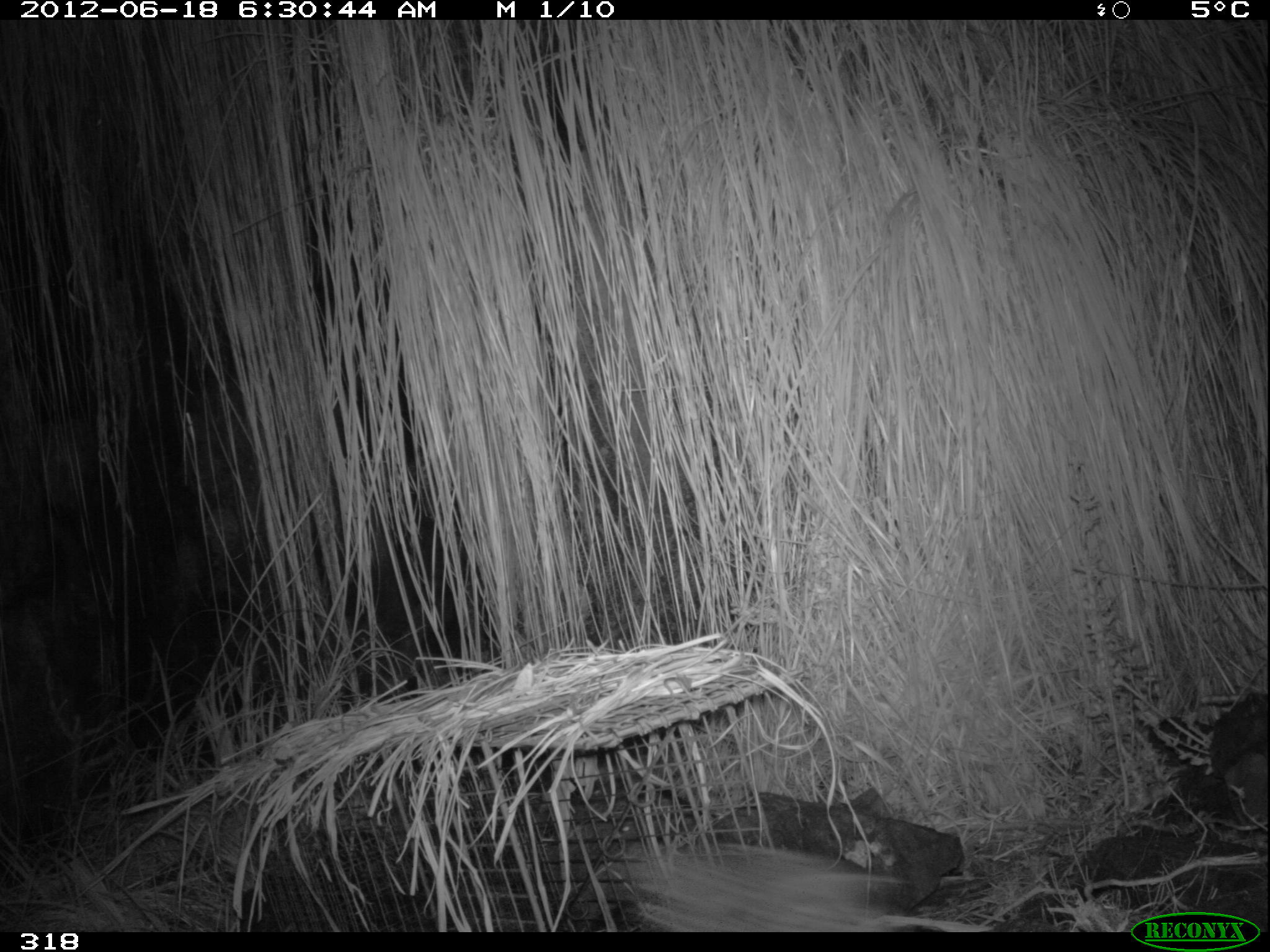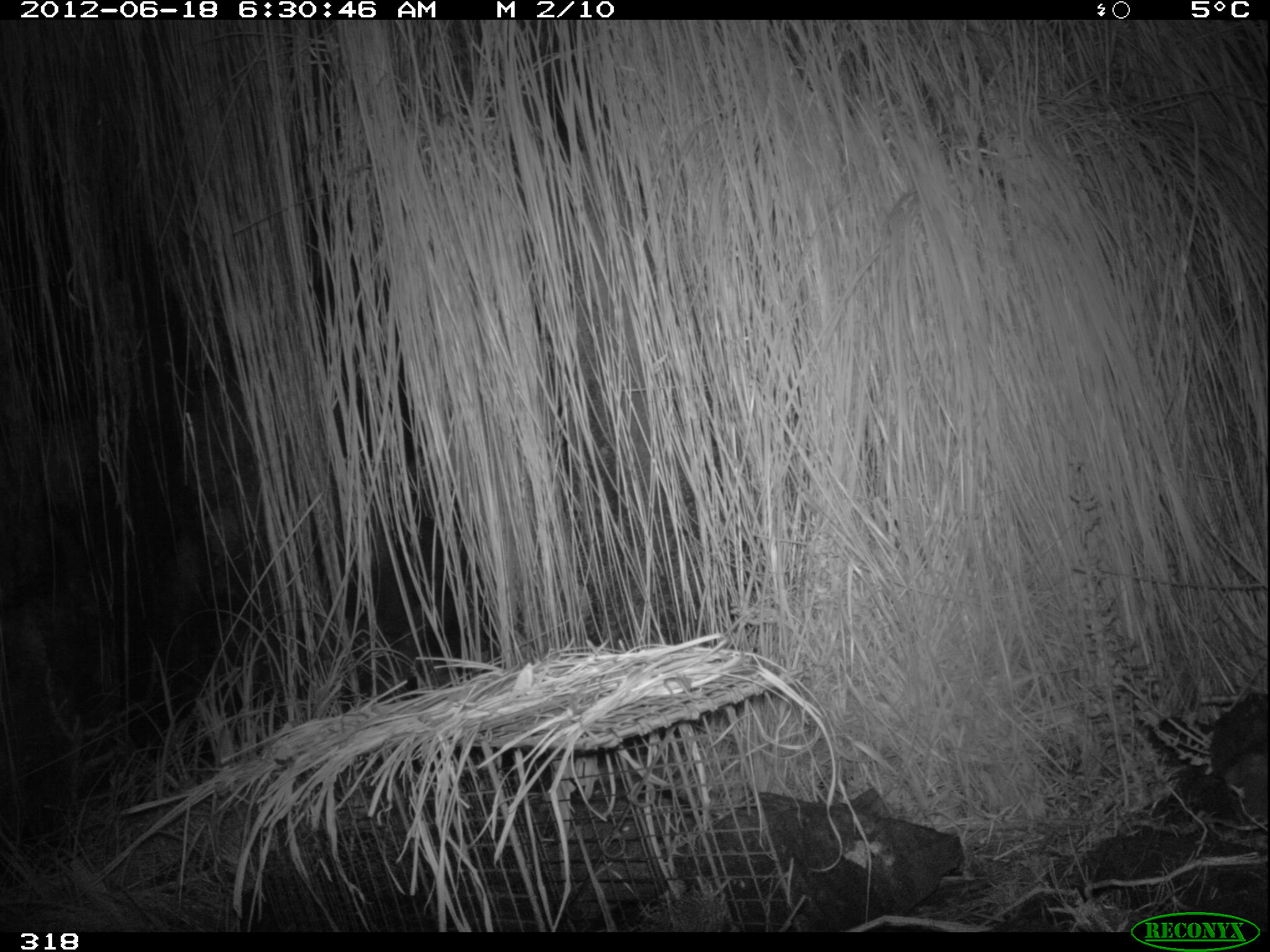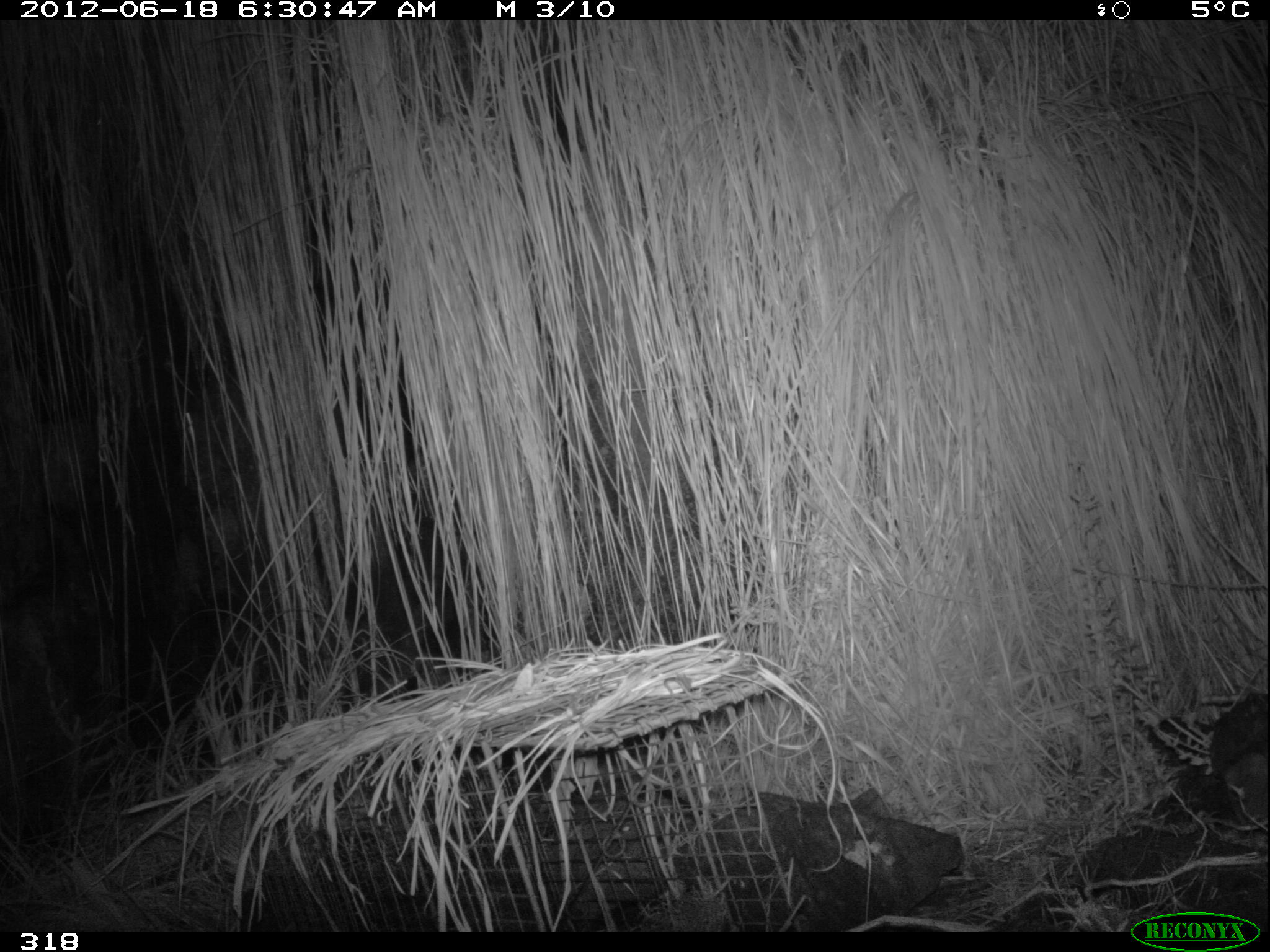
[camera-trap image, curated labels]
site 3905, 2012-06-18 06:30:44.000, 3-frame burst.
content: unidentified animal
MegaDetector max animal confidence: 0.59